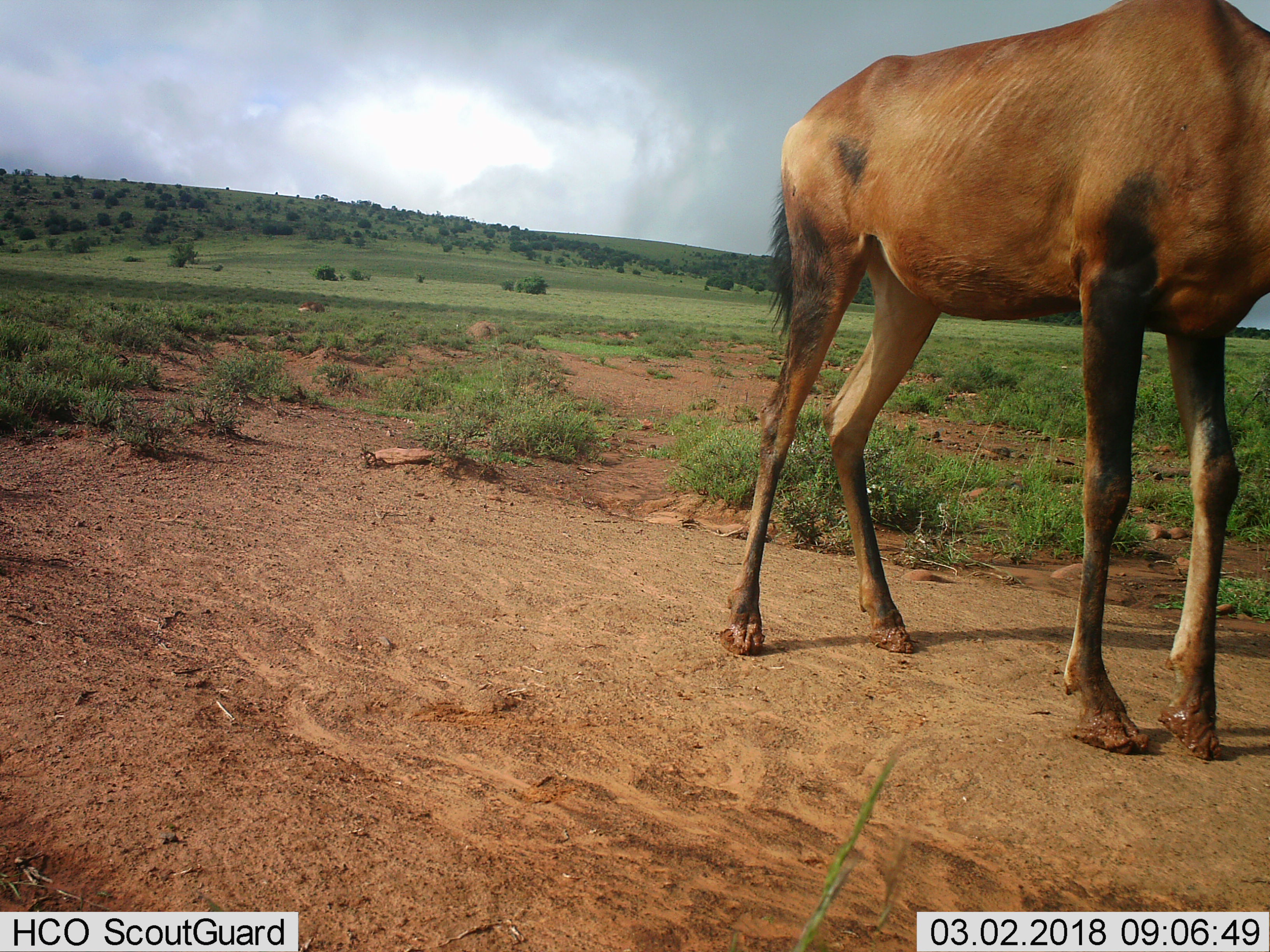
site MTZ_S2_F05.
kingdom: Animalia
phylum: Chordata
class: Mammalia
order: Artiodactyla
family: Bovidae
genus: Alcelaphus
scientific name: Alcelaphus buselaphus caama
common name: red hartebeest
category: hartebeestred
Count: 1.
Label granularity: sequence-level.